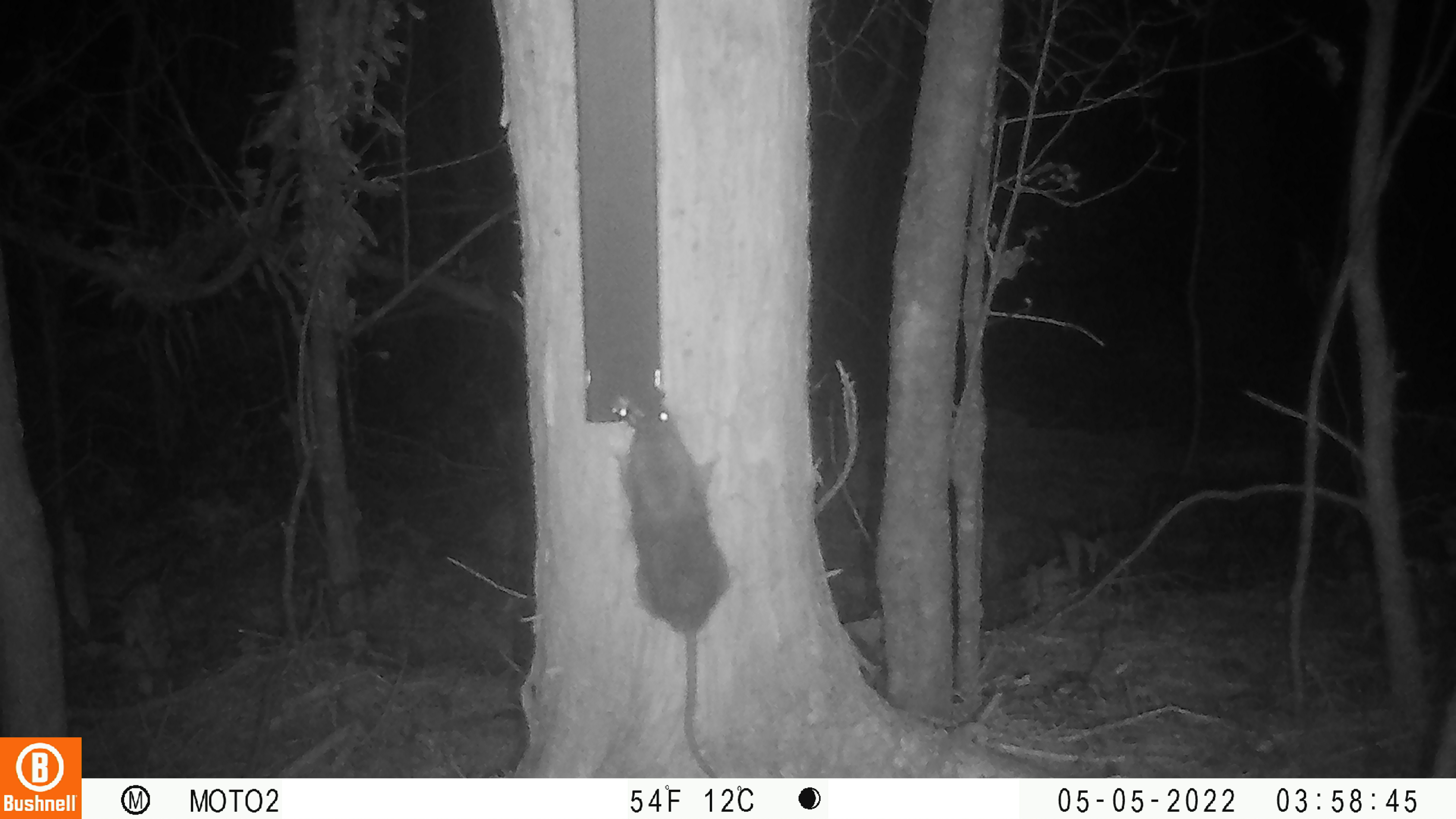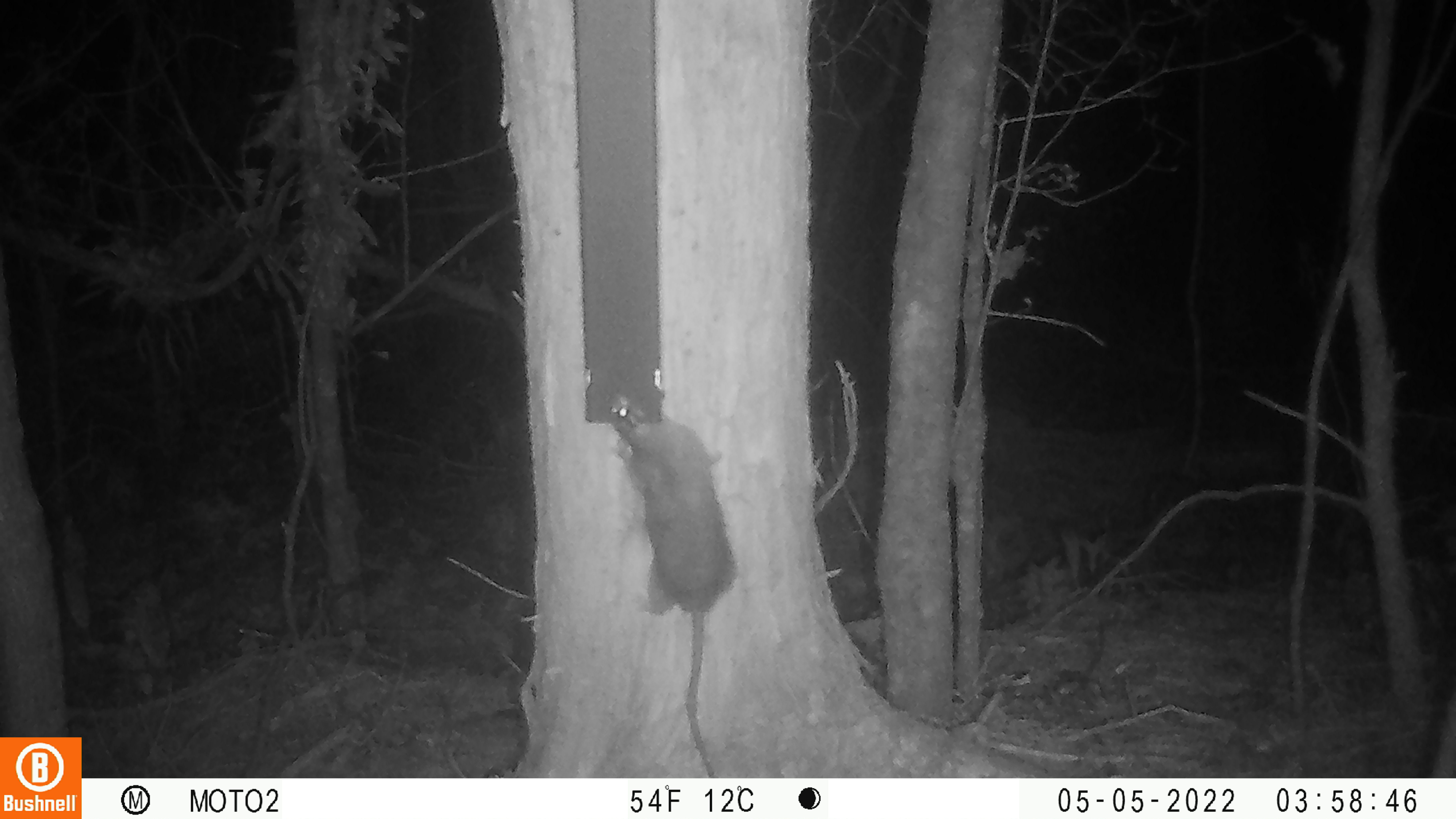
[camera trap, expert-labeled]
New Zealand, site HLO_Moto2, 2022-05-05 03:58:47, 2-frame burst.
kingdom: Animalia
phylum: Chordata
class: Mammalia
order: Rodentia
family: Muridae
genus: Rattus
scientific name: Rattus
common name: rat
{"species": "rat (Rattus)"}